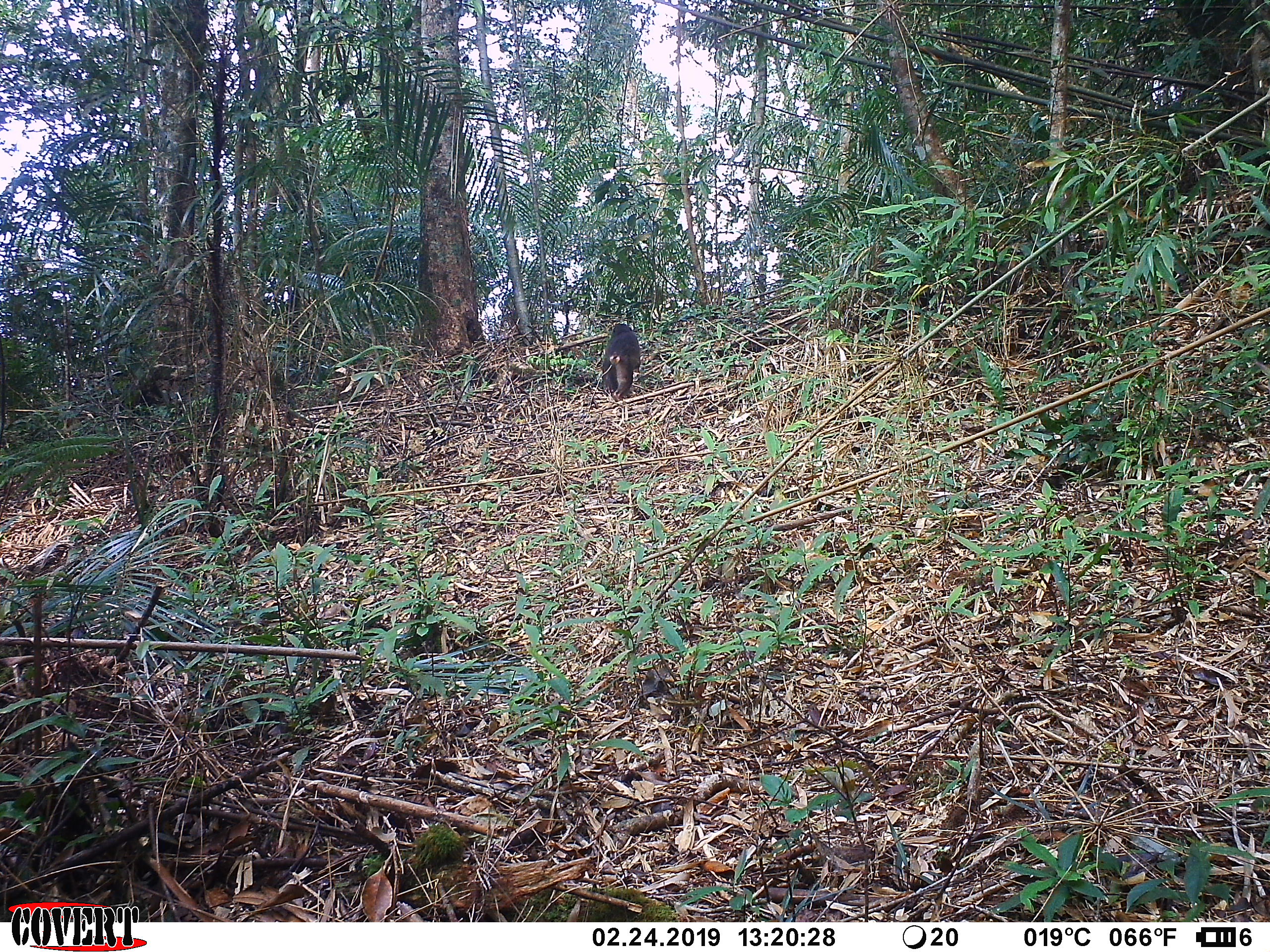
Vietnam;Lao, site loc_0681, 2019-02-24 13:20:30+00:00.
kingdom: Animalia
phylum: Chordata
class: Mammalia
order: Primates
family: Cercopithecidae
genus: Macaca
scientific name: Macaca arctoides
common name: stump-tailed macaque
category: stump tailed macaque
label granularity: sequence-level